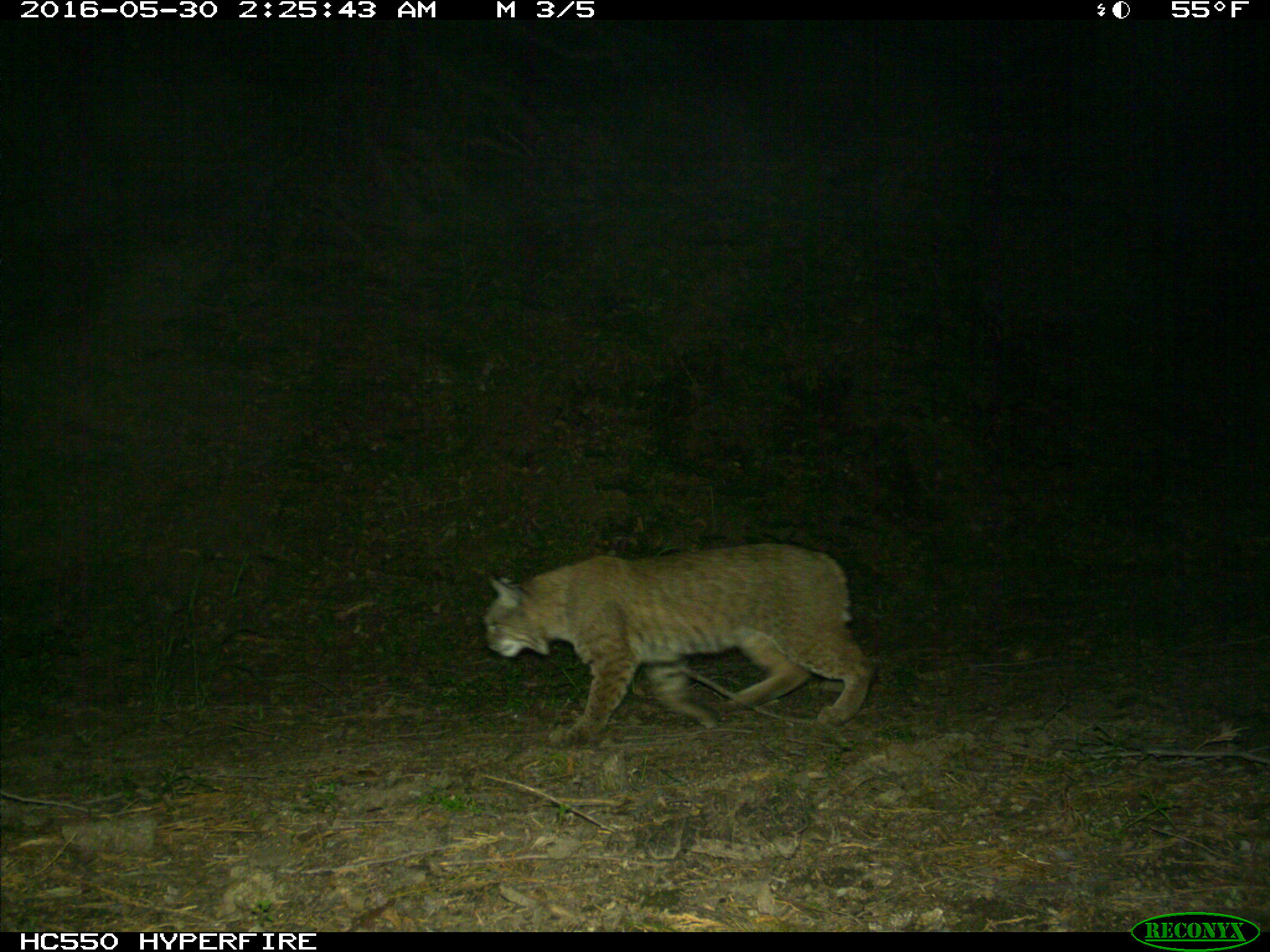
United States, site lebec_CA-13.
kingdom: Animalia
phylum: Chordata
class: Mammalia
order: Carnivora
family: Felidae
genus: Lynx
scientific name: Lynx rufus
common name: bobcat